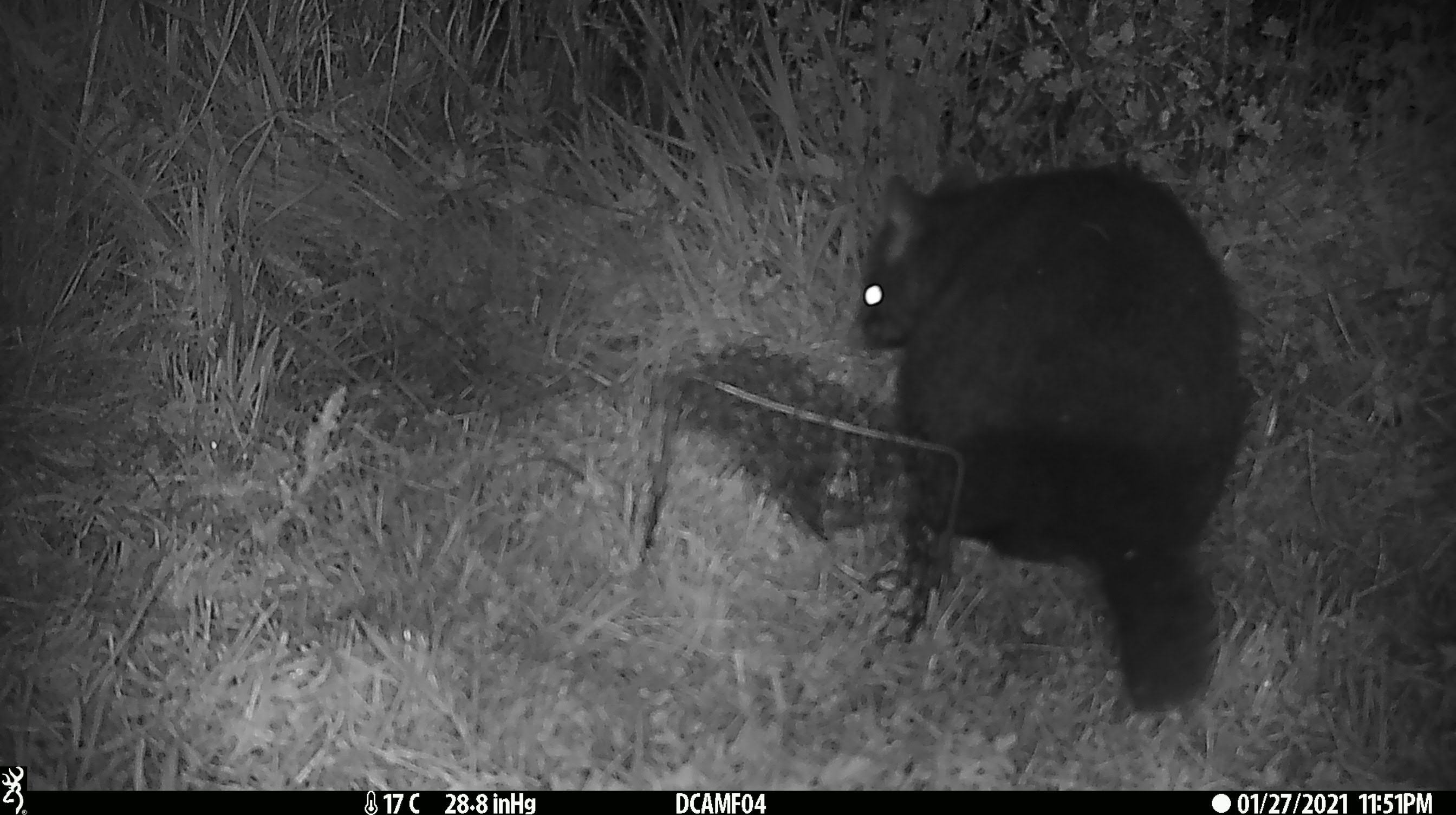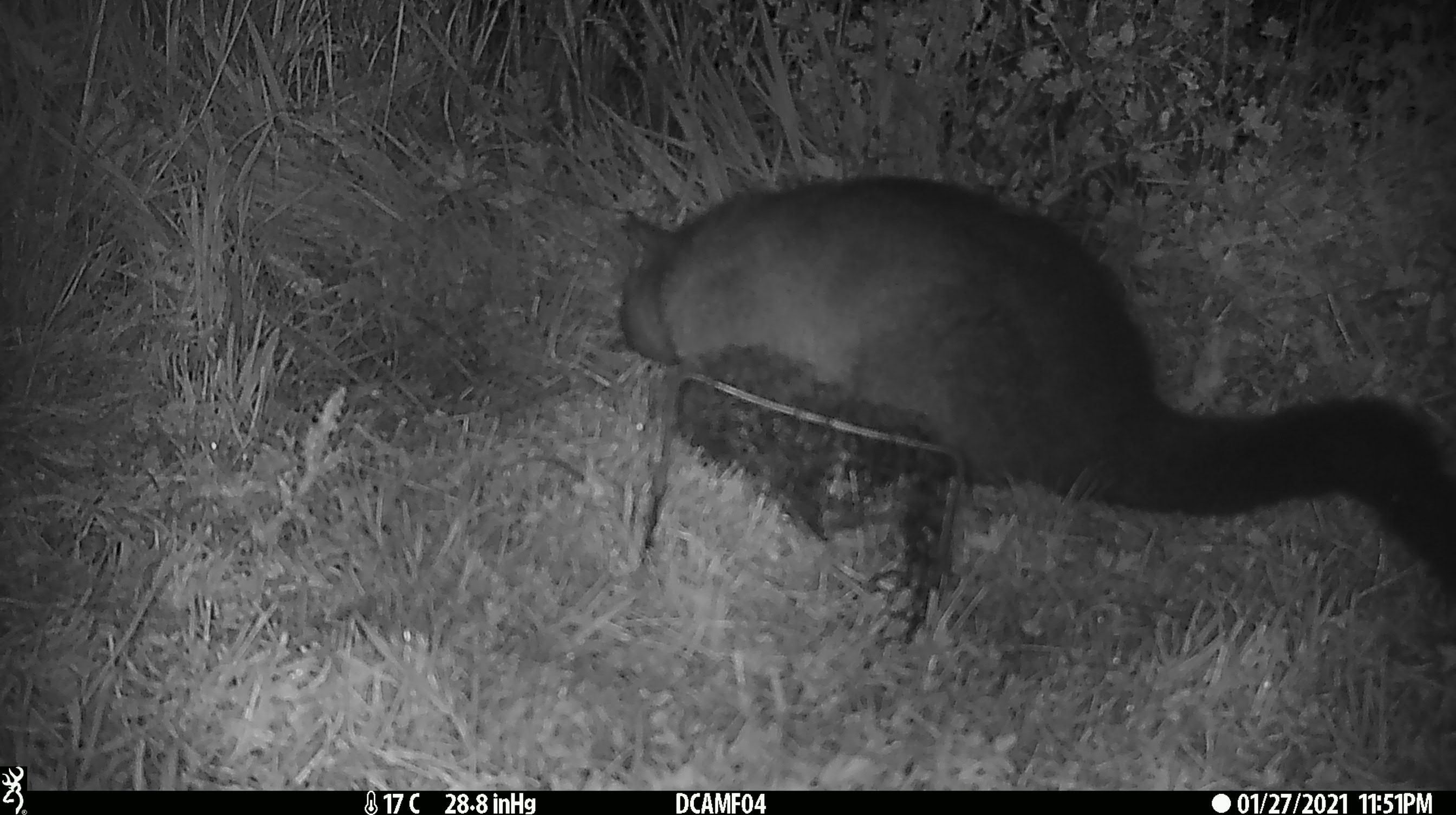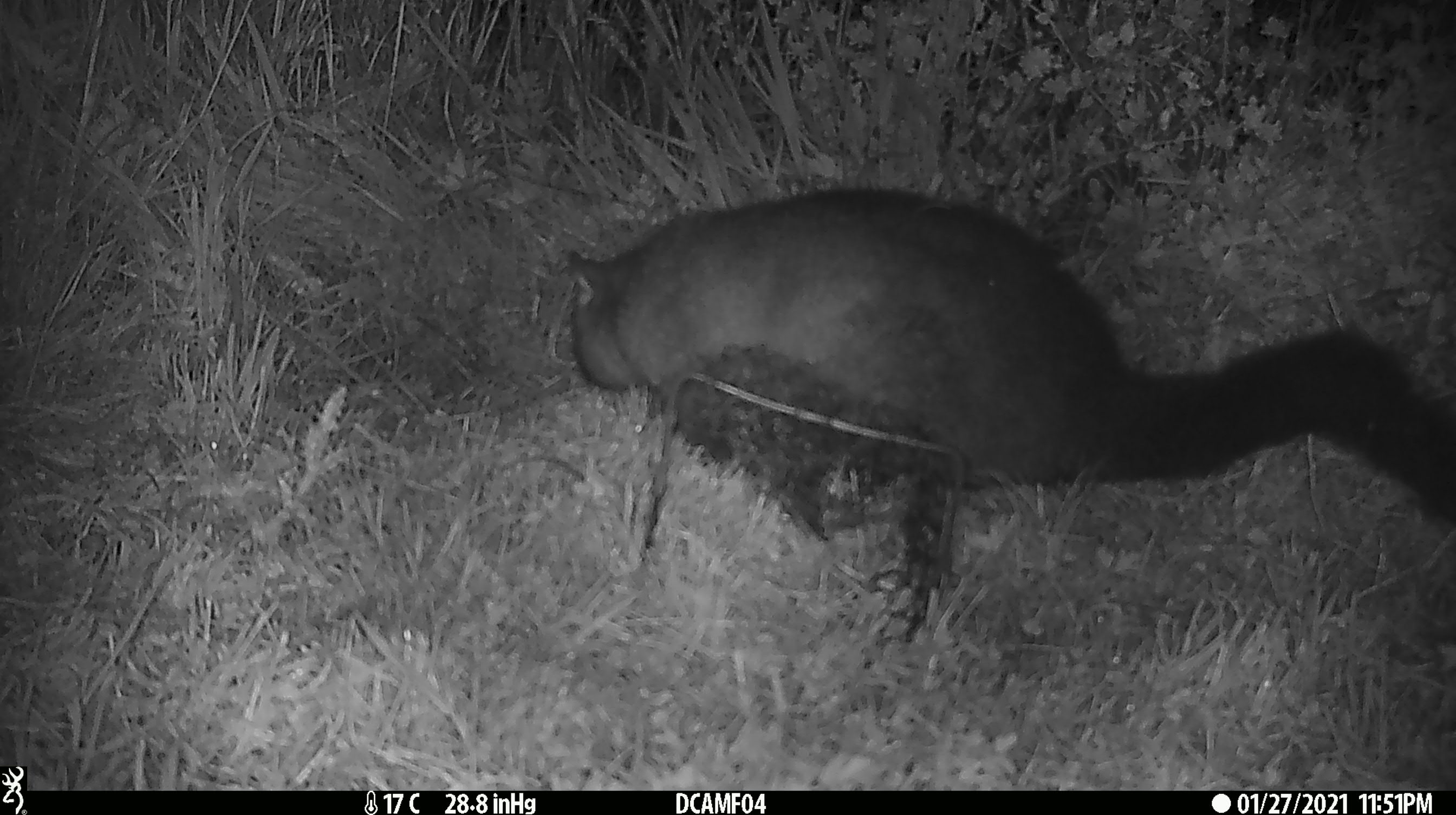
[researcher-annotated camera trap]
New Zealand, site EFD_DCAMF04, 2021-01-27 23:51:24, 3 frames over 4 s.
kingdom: Animalia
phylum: Chordata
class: Mammalia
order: Diprotodontia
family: Phalangeridae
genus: Trichosurus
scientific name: Trichosurus vulpecula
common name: common brushtail possum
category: possum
Possum (common brushtail possum) (Trichosurus vulpecula).